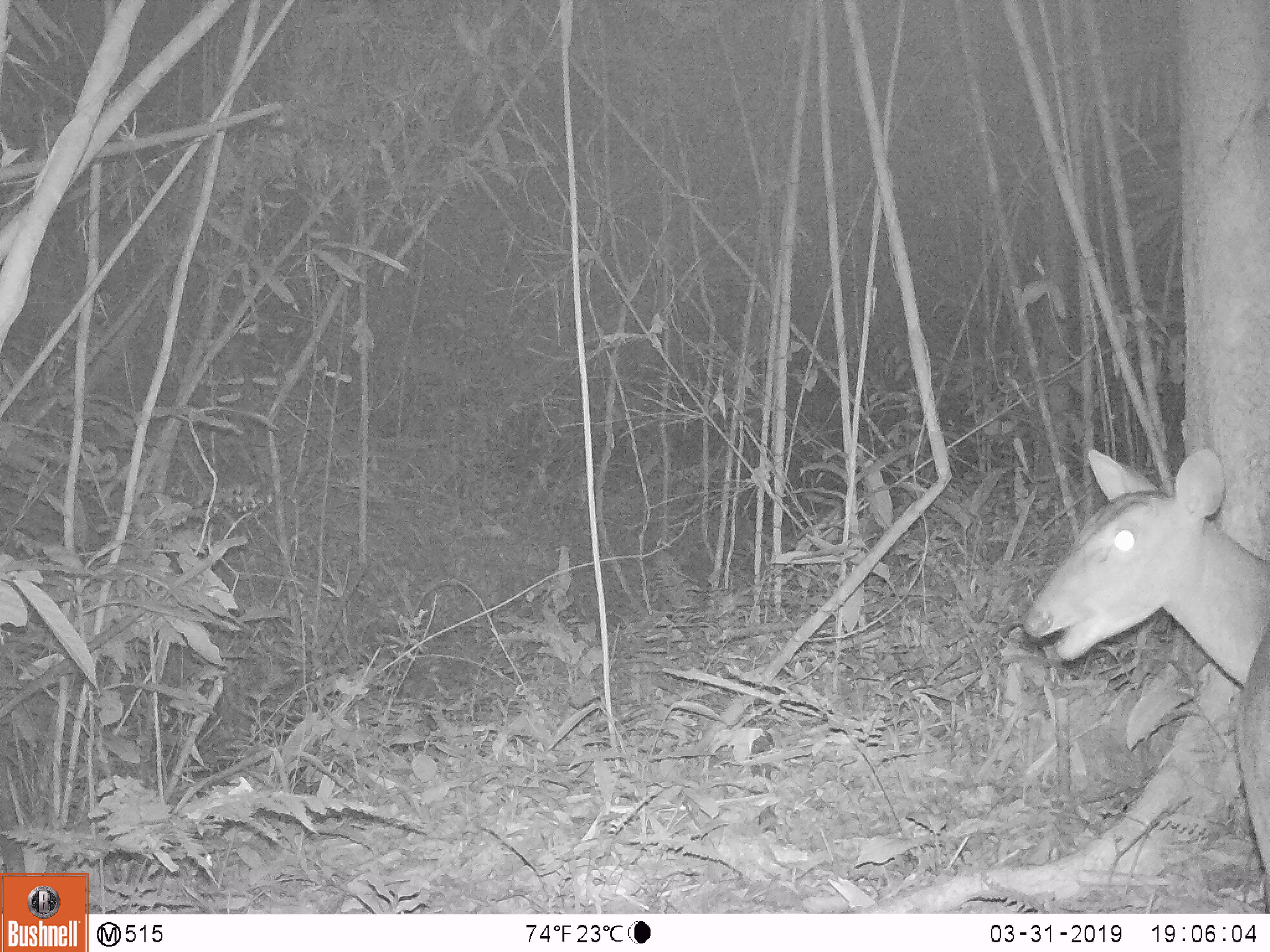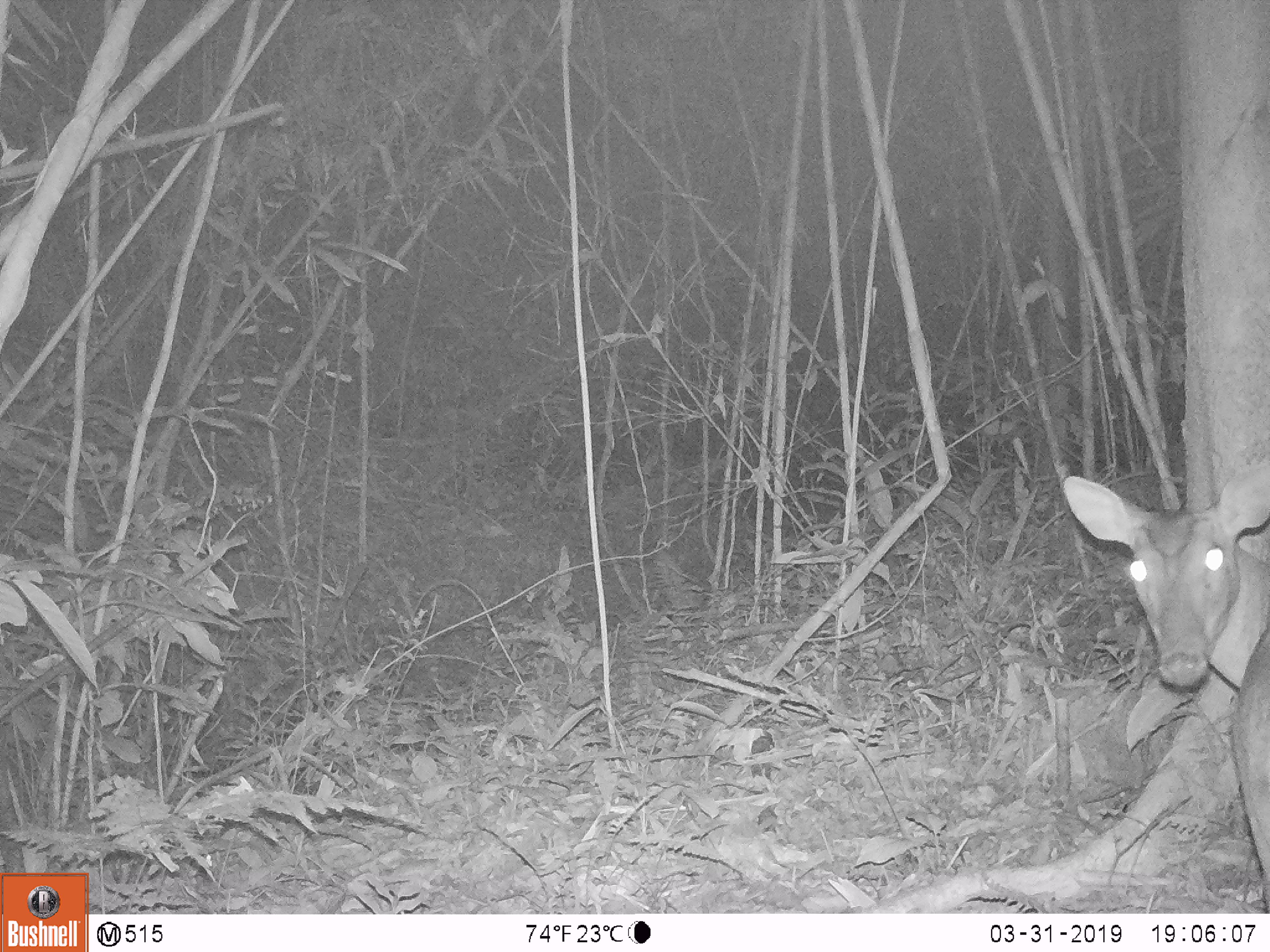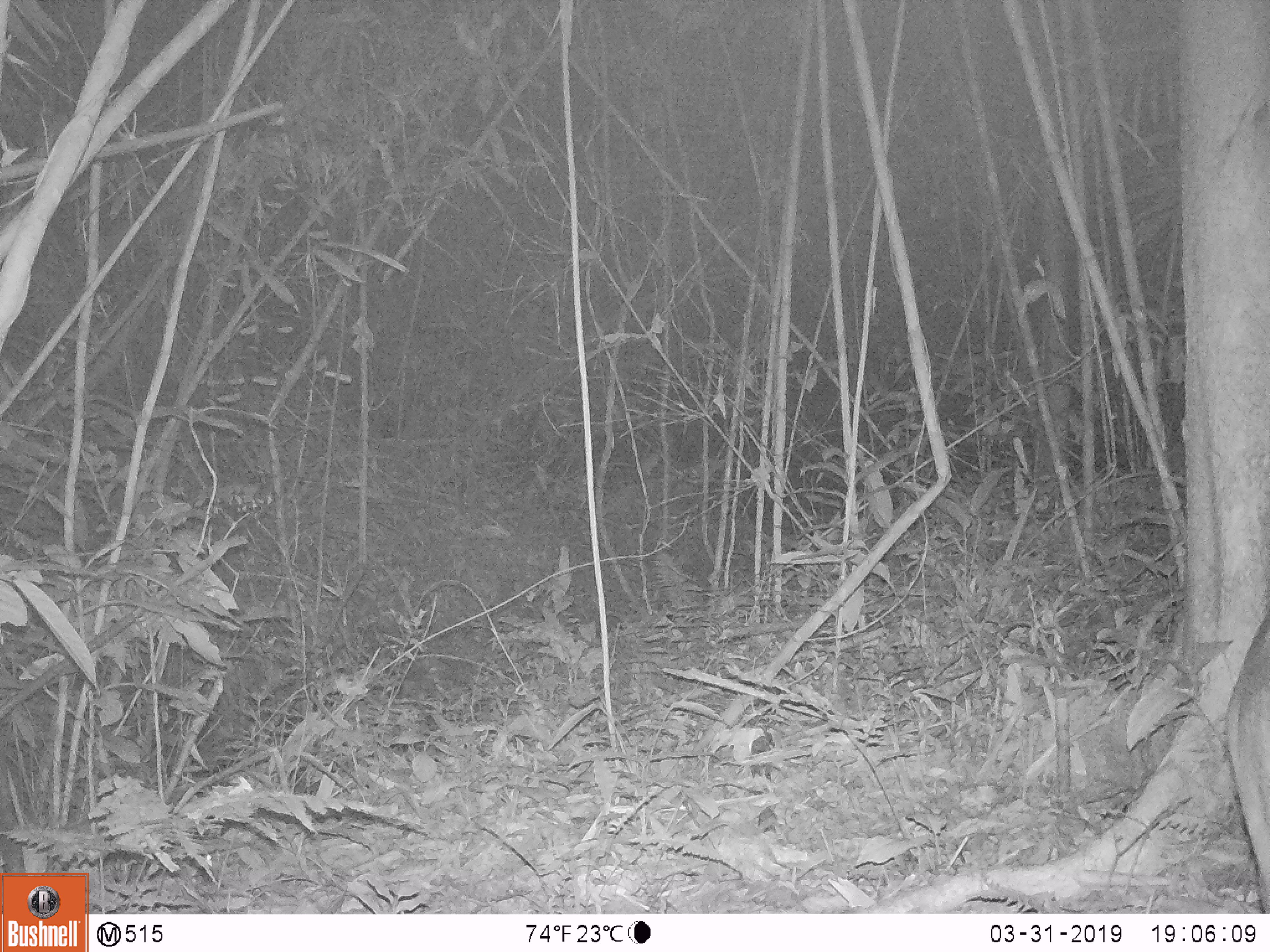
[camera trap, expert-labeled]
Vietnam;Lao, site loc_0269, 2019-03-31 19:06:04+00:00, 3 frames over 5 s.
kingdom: Animalia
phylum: Chordata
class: Mammalia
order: Artiodactyla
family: Cervidae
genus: Muntiacus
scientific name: Muntiacus vuquangensis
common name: large-antlered muntjac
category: large antlered muntjac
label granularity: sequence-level